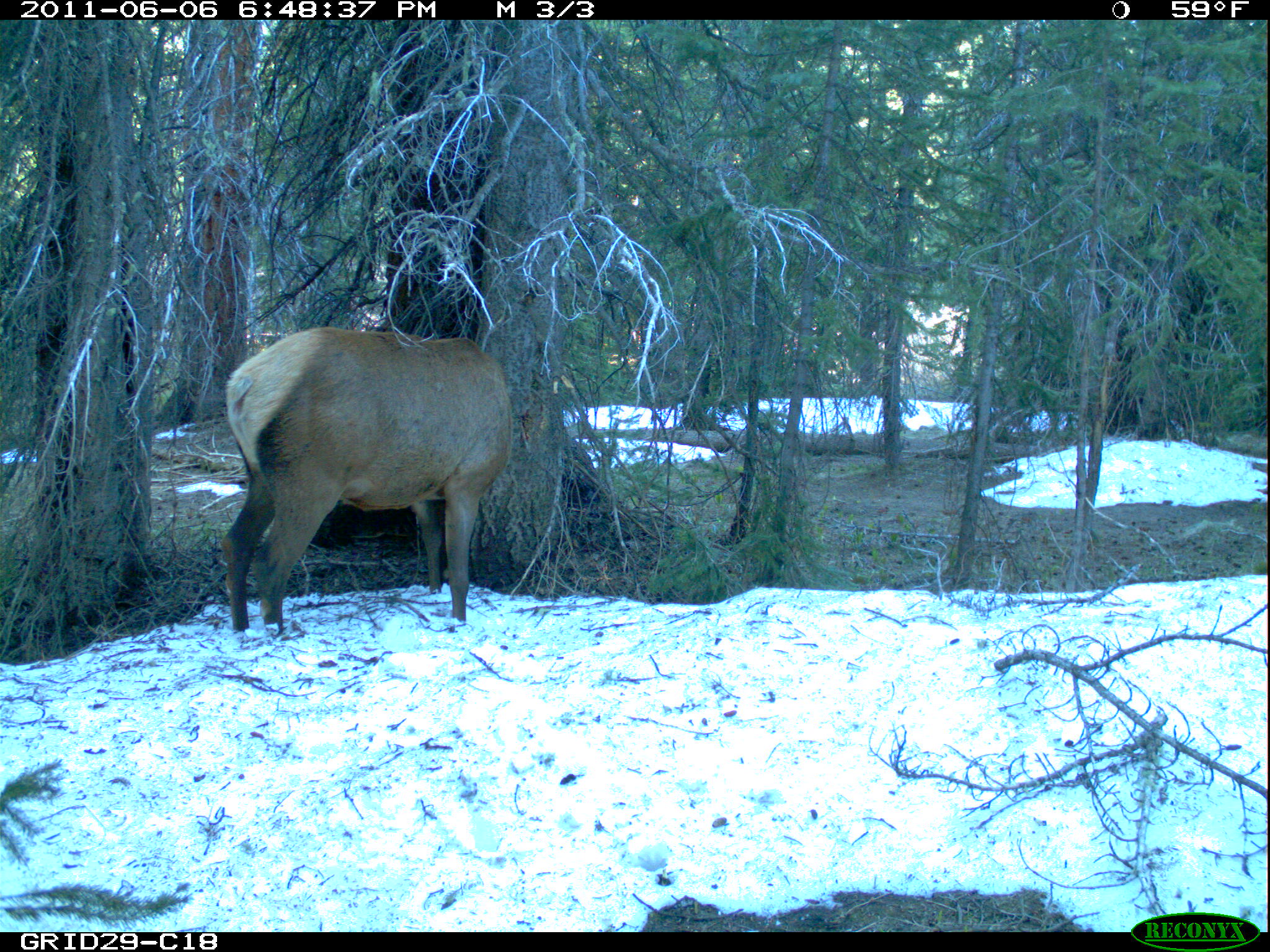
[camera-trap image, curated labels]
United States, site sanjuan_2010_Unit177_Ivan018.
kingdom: Animalia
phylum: Chordata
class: Mammalia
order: Artiodactyla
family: Cervidae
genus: Cervus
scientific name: Cervus elaphus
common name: red deer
Cervus elaphus (red deer).